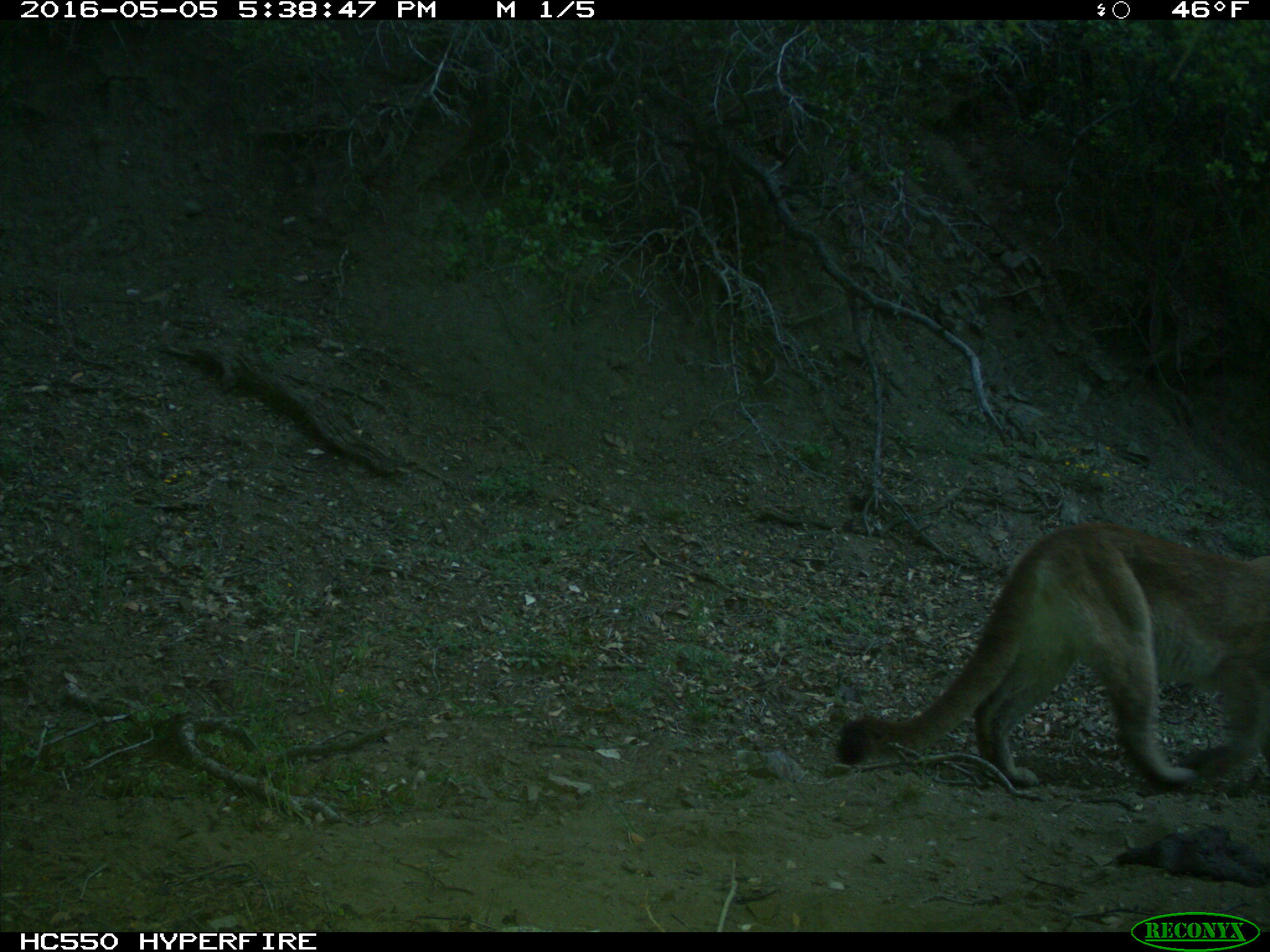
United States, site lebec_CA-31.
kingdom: Animalia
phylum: Chordata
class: Mammalia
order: Carnivora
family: Felidae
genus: Puma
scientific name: Puma concolor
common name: mountain lion